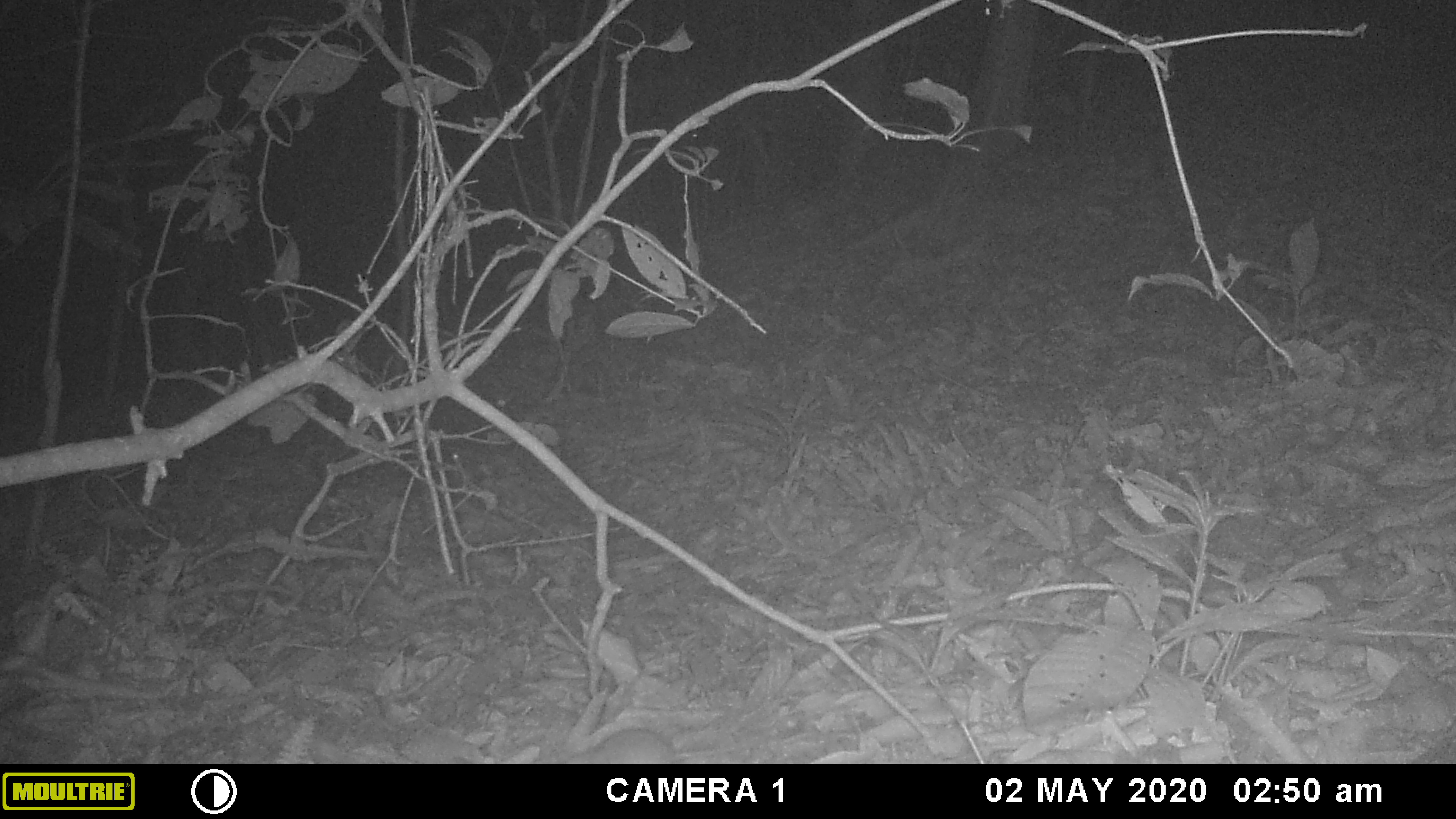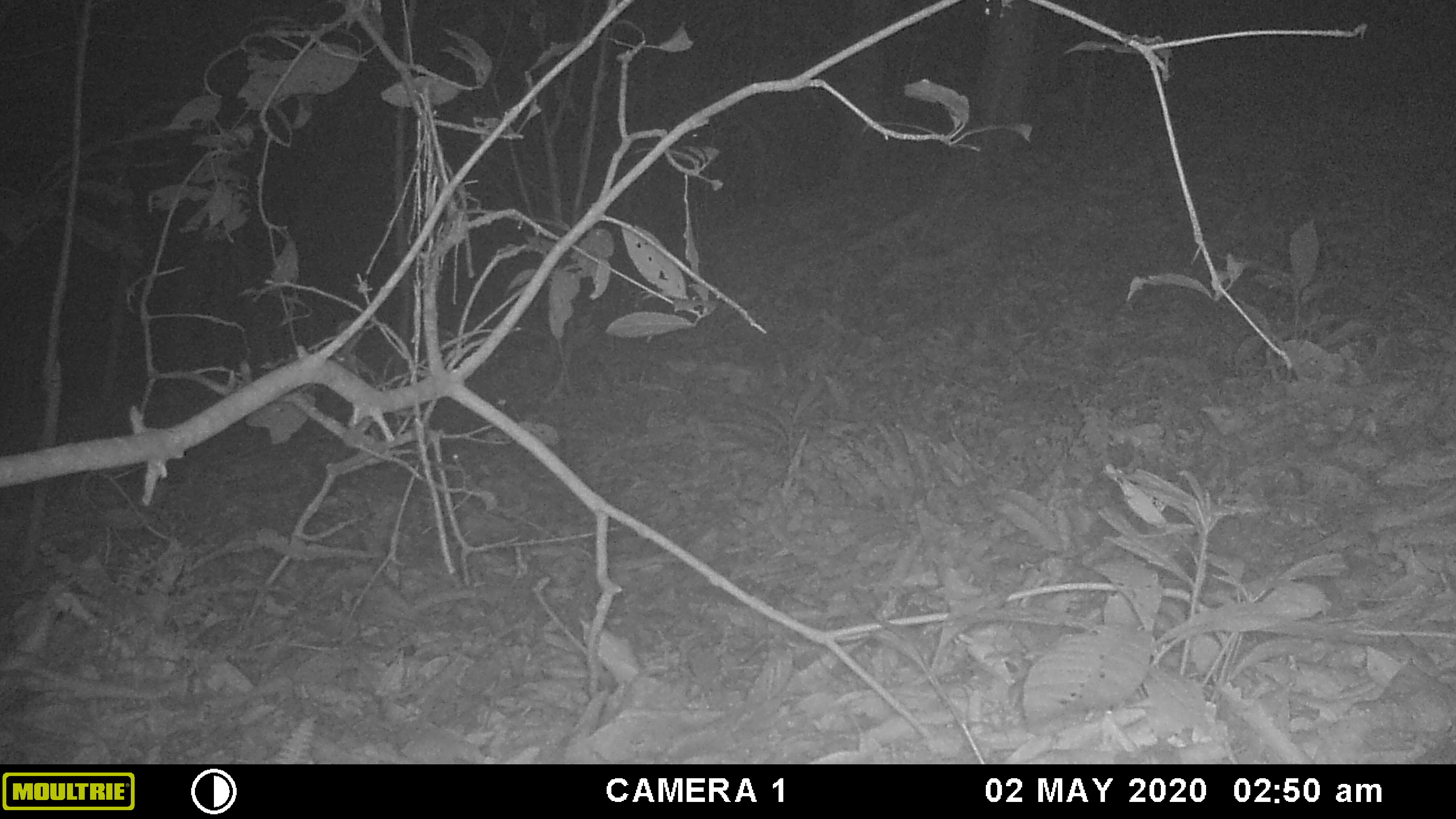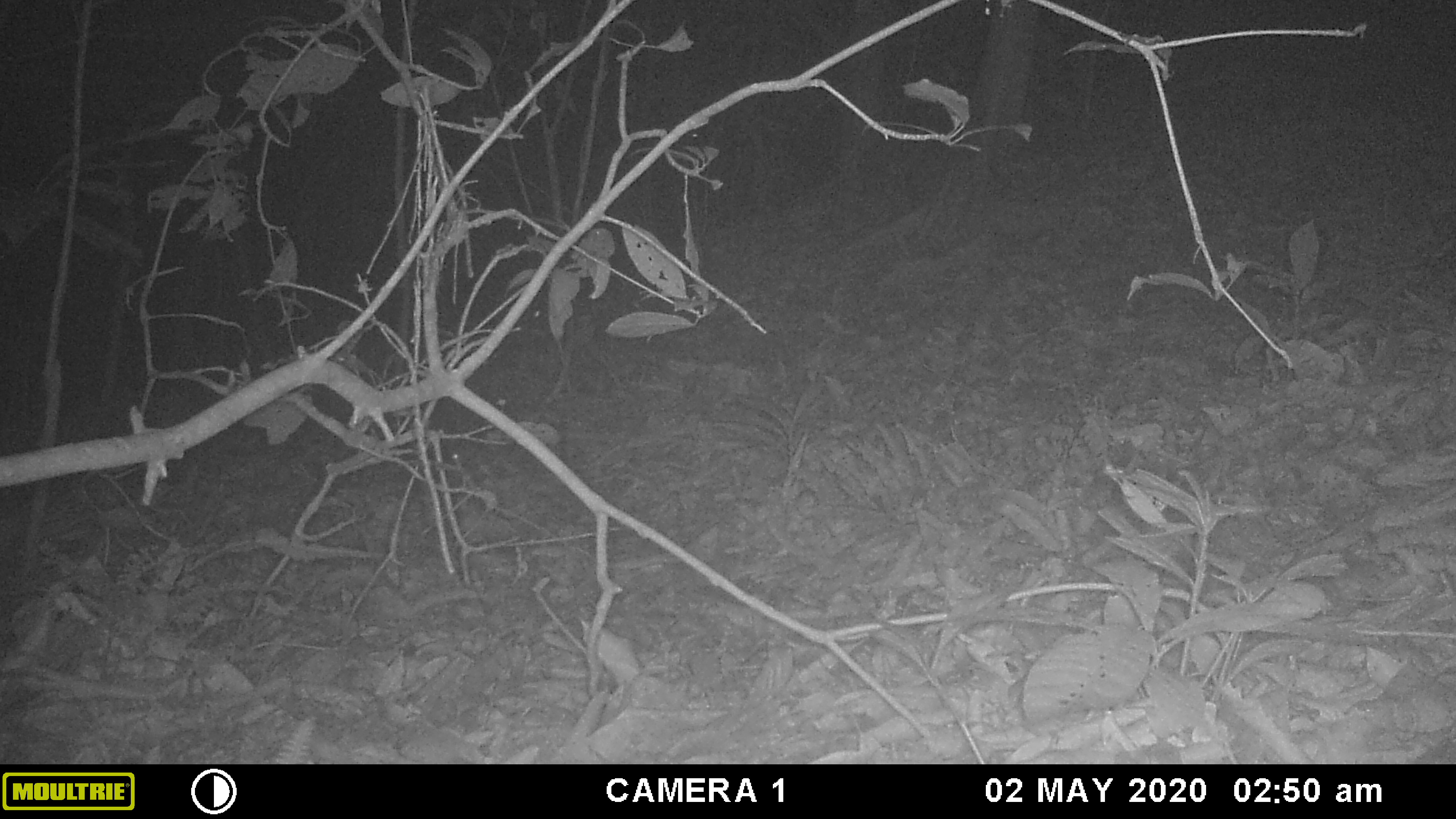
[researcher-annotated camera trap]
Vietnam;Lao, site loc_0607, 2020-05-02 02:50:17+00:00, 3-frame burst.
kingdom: Animalia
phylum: Chordata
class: Mammalia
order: Rodentia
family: Muridae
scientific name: Muridae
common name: old-world mice and rats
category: unidentified murid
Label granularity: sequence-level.